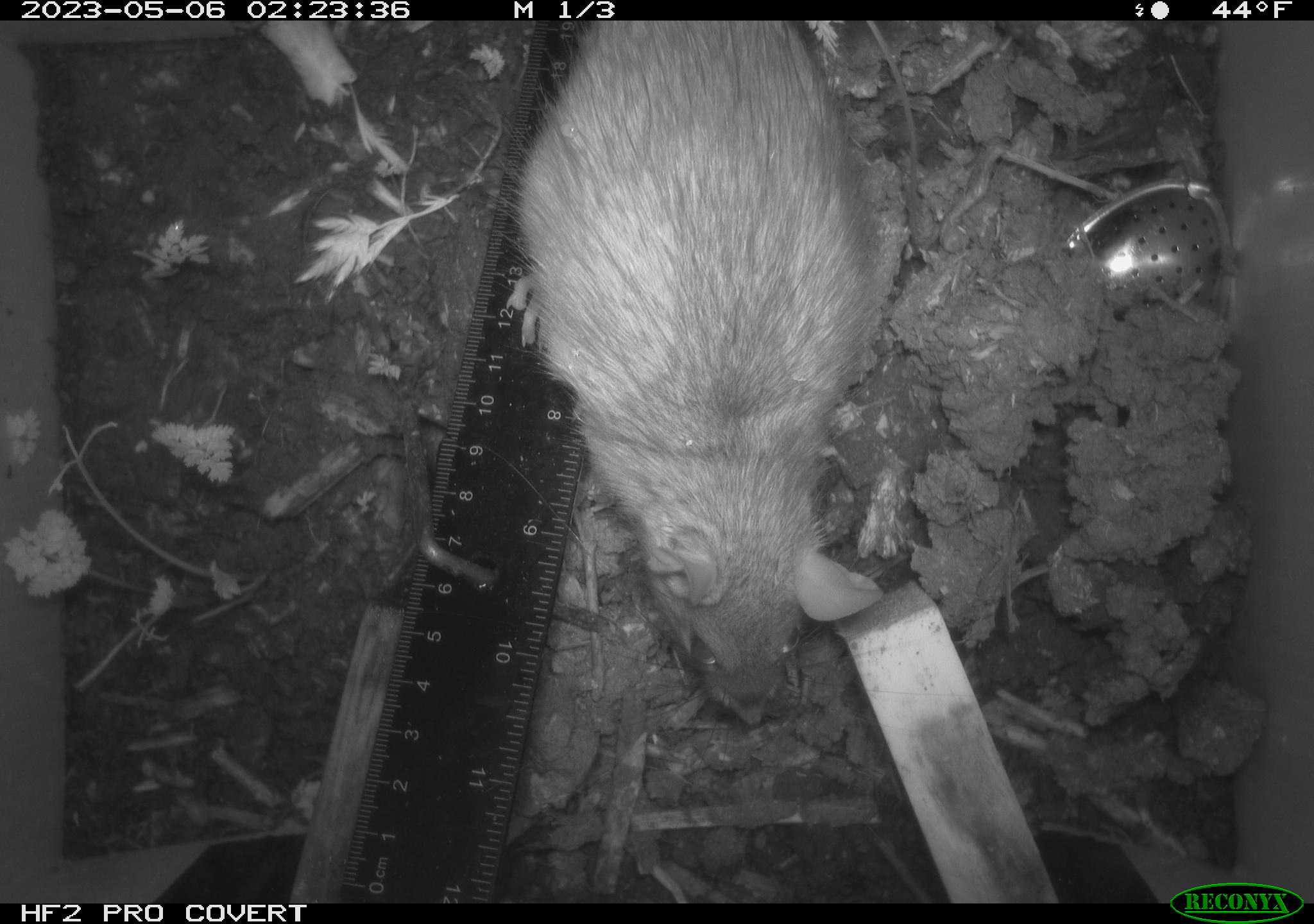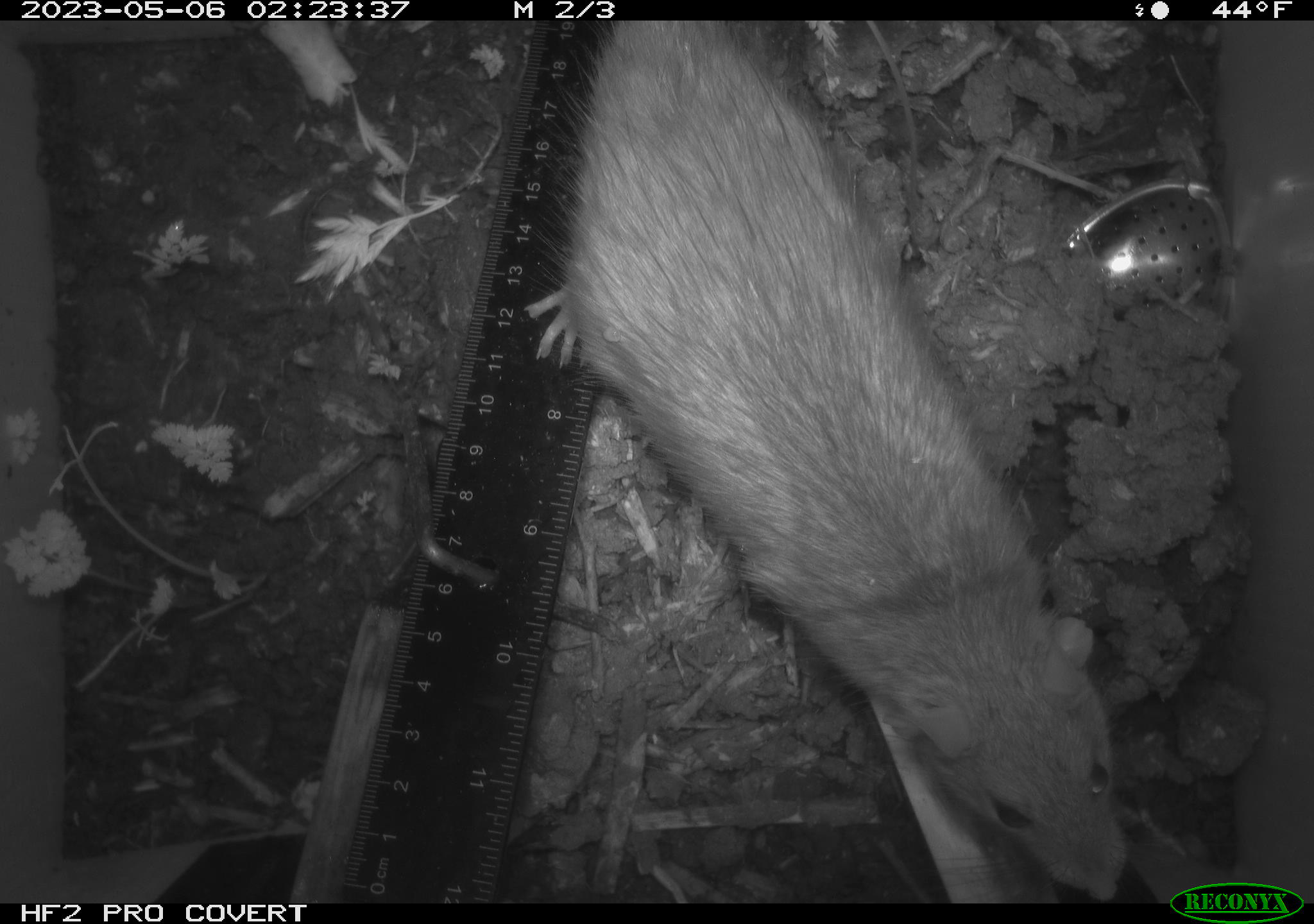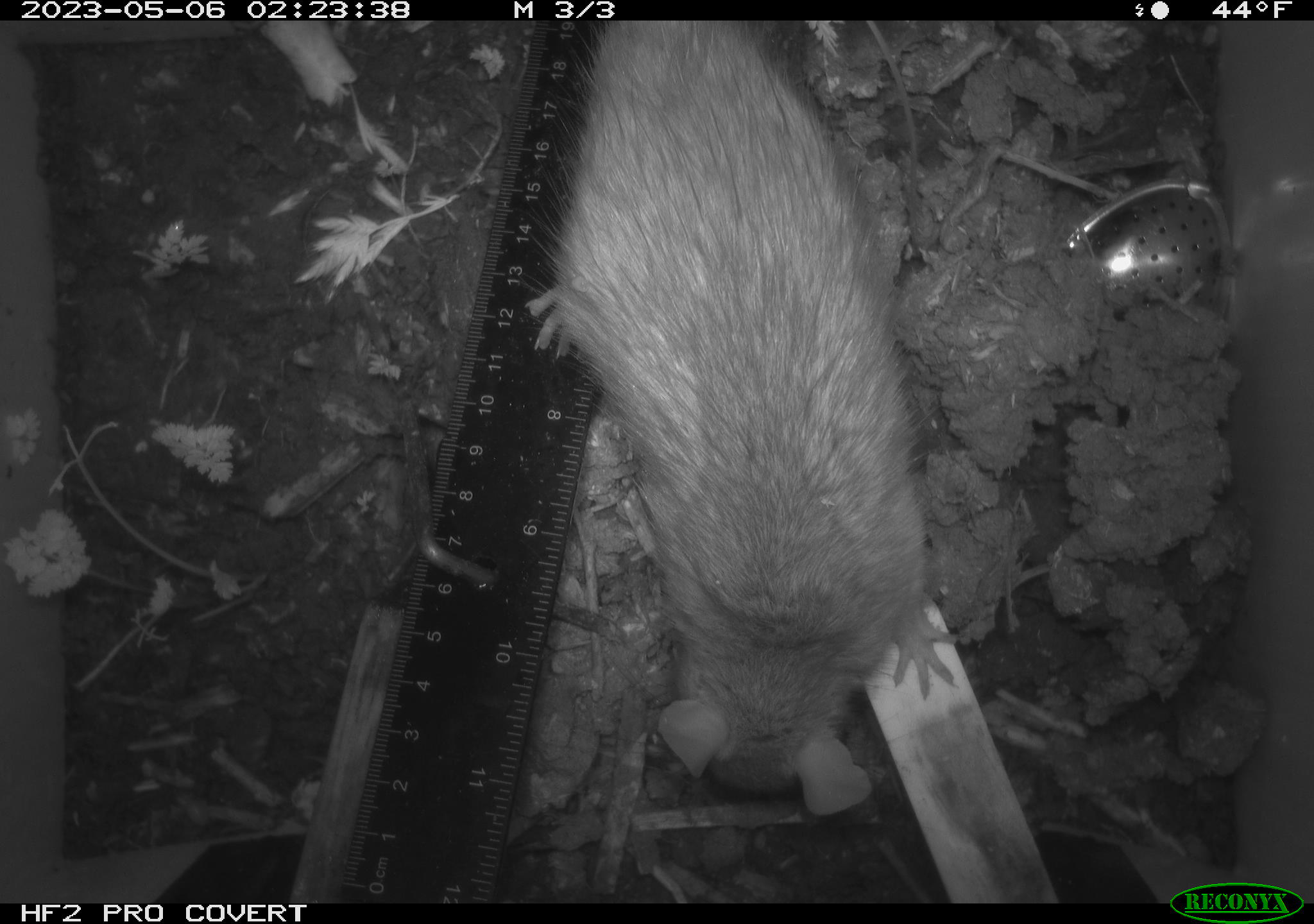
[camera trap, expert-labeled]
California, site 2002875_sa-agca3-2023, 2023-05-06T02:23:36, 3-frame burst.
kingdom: Animalia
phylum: Chordata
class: Mammalia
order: Rodentia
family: Muridae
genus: Rattus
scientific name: Rattus rattus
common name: house rat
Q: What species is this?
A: House rat (Rattus rattus).